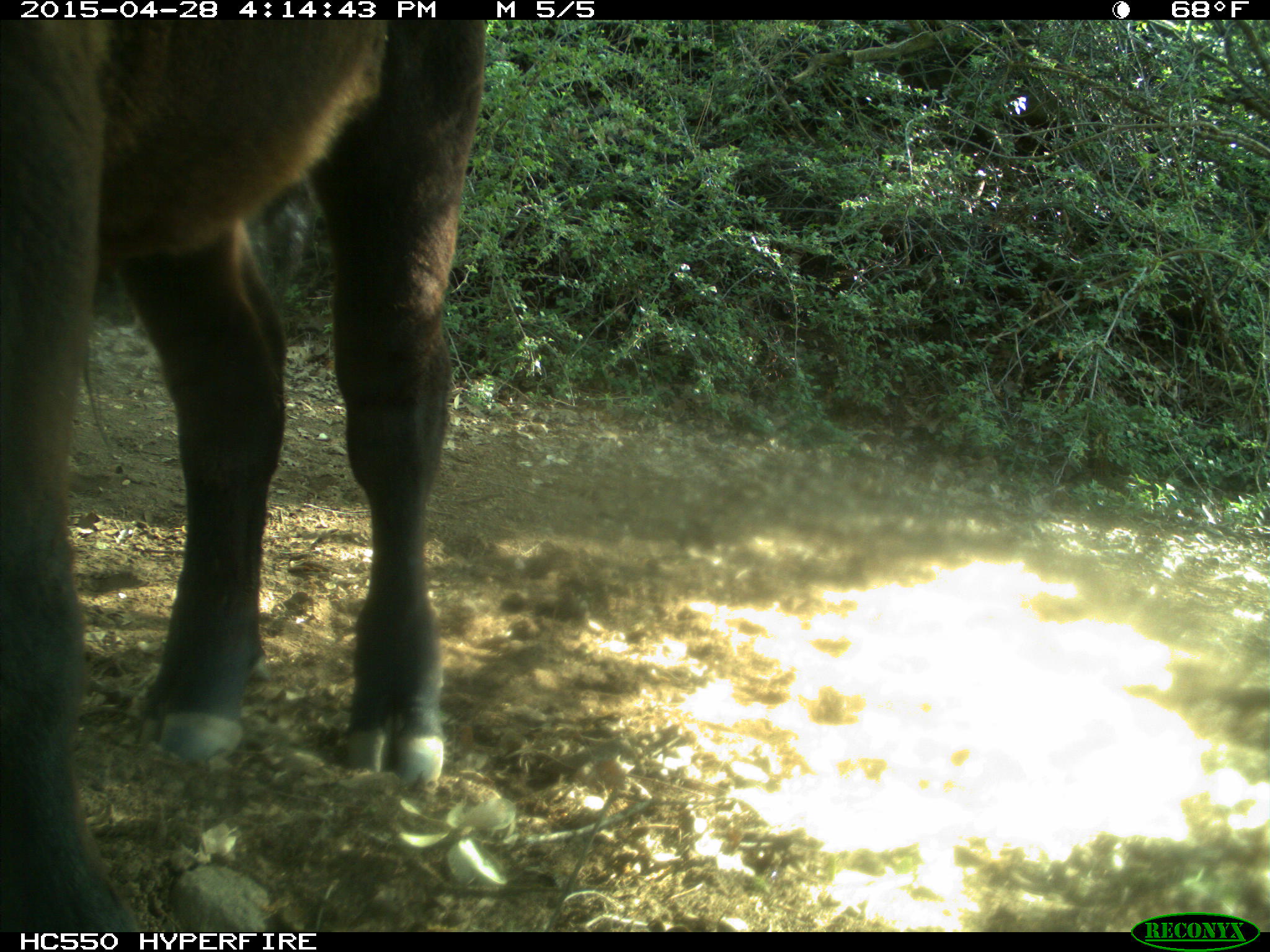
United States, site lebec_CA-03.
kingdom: Animalia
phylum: Chordata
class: Mammalia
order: Artiodactyla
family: Bovidae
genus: Bos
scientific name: Bos taurus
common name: domestic cow